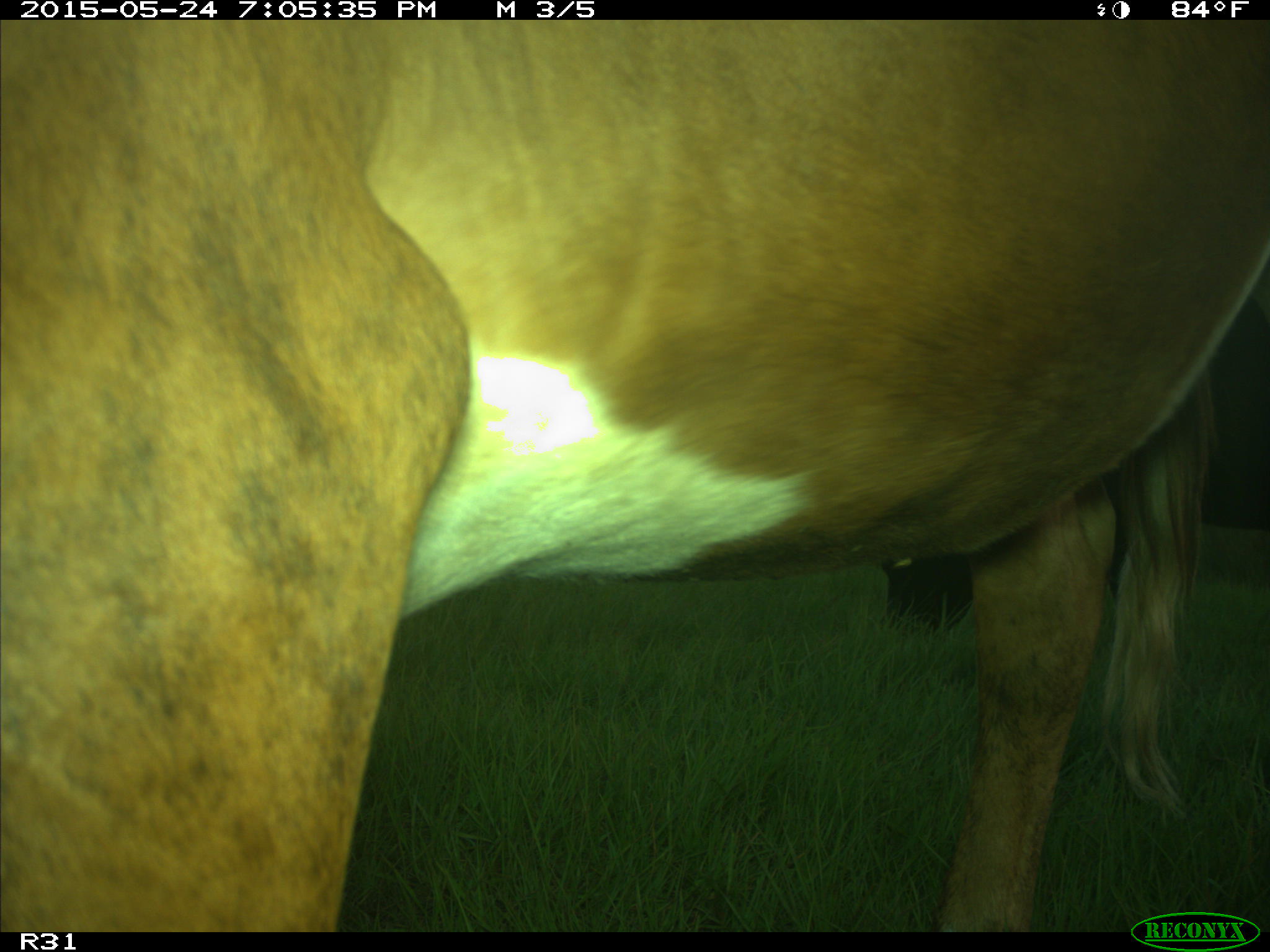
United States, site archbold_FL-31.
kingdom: Animalia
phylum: Chordata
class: Mammalia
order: Artiodactyla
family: Bovidae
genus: Bos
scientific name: Bos taurus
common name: domestic cow